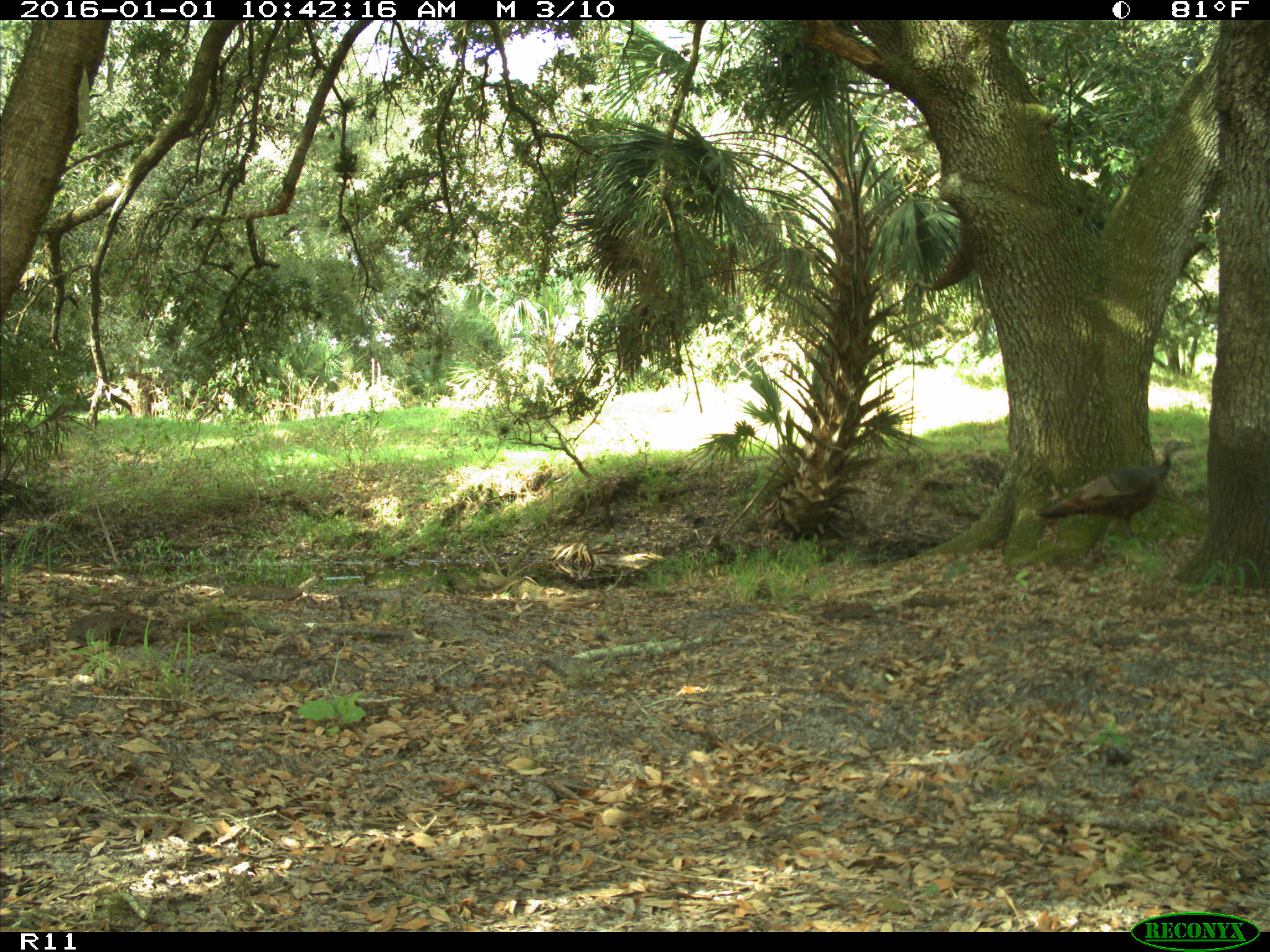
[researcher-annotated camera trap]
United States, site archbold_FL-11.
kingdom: Animalia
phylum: Chordata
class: Aves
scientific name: Aves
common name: birds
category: unidentified bird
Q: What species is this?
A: Unidentified bird (birds) (Aves).